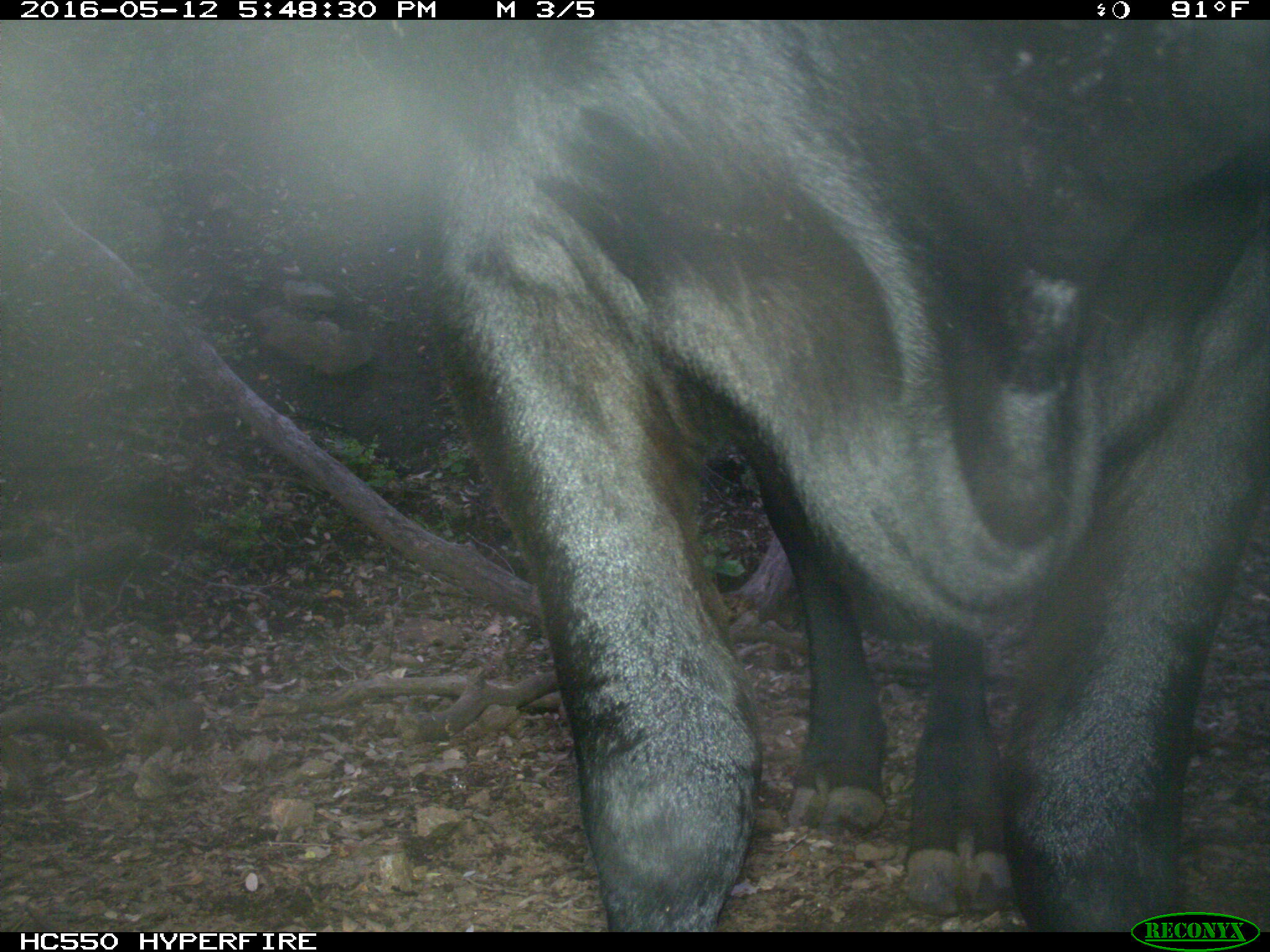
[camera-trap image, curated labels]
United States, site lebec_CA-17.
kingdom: Animalia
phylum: Chordata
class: Mammalia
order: Artiodactyla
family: Bovidae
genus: Bos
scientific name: Bos taurus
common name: domestic cow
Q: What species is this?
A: Bos taurus (domestic cow).